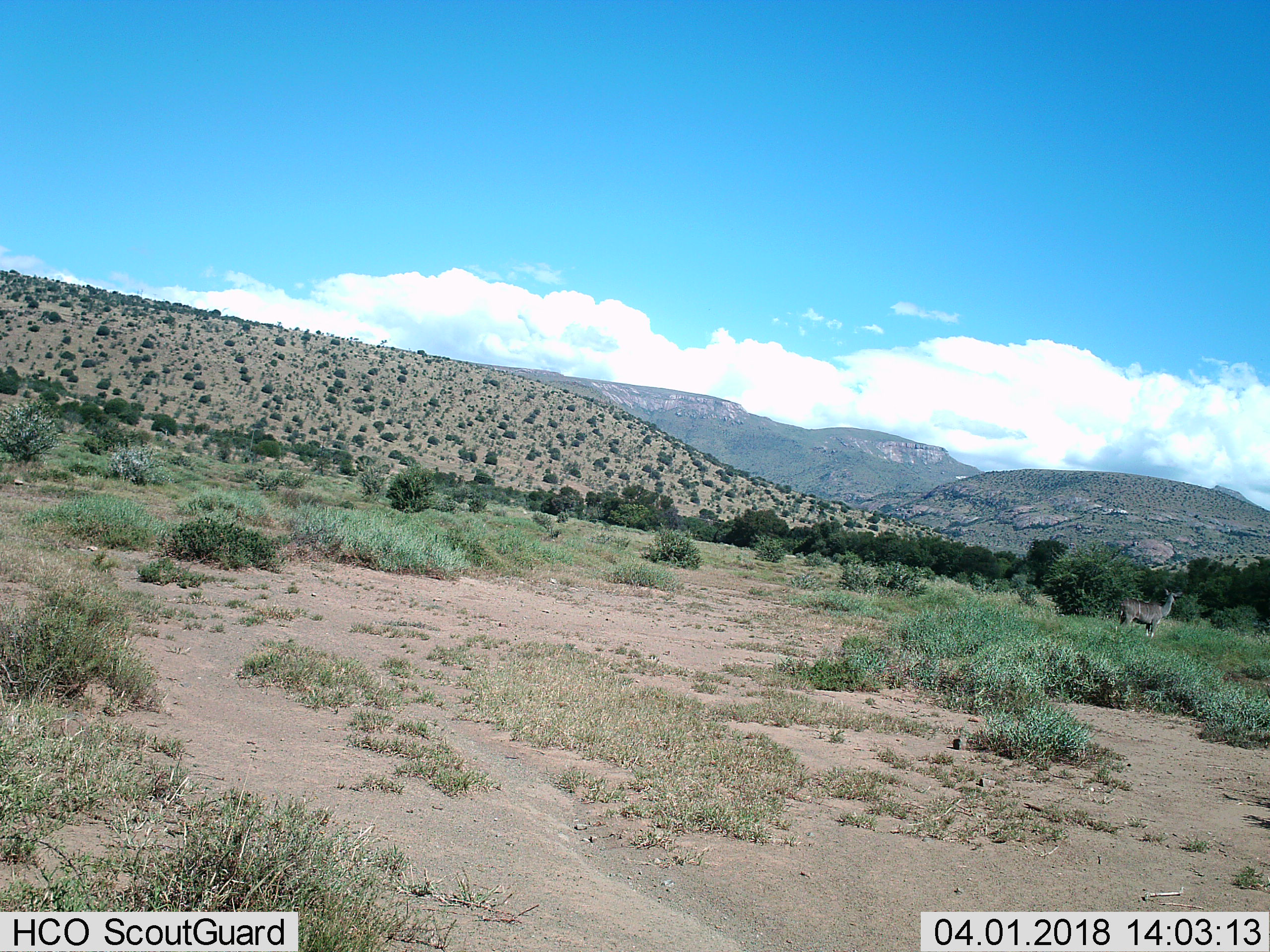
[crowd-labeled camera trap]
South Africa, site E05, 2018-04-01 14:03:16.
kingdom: Animalia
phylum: Chordata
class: Mammalia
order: Artiodactyla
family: Bovidae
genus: Tragelaphus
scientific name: Tragelaphus strepsiceros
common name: greater kudu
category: kudu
Kudu (greater kudu) (Tragelaphus strepsiceros), count 1. Behavior (volunteer vote fractions): standing 100%, resting 0%, moving 0%, interacting 0%. Young present (vote fraction): 0%. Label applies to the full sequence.